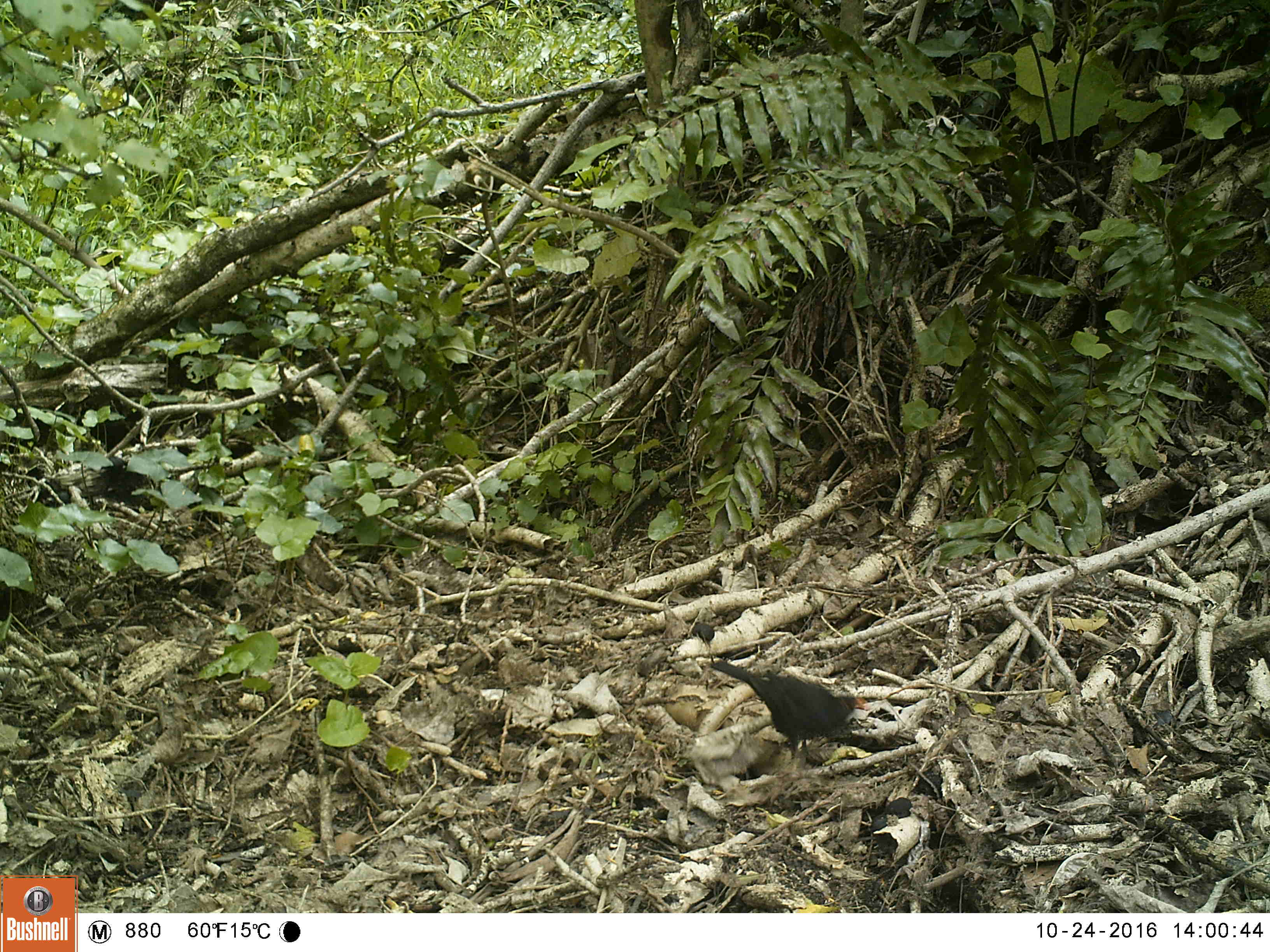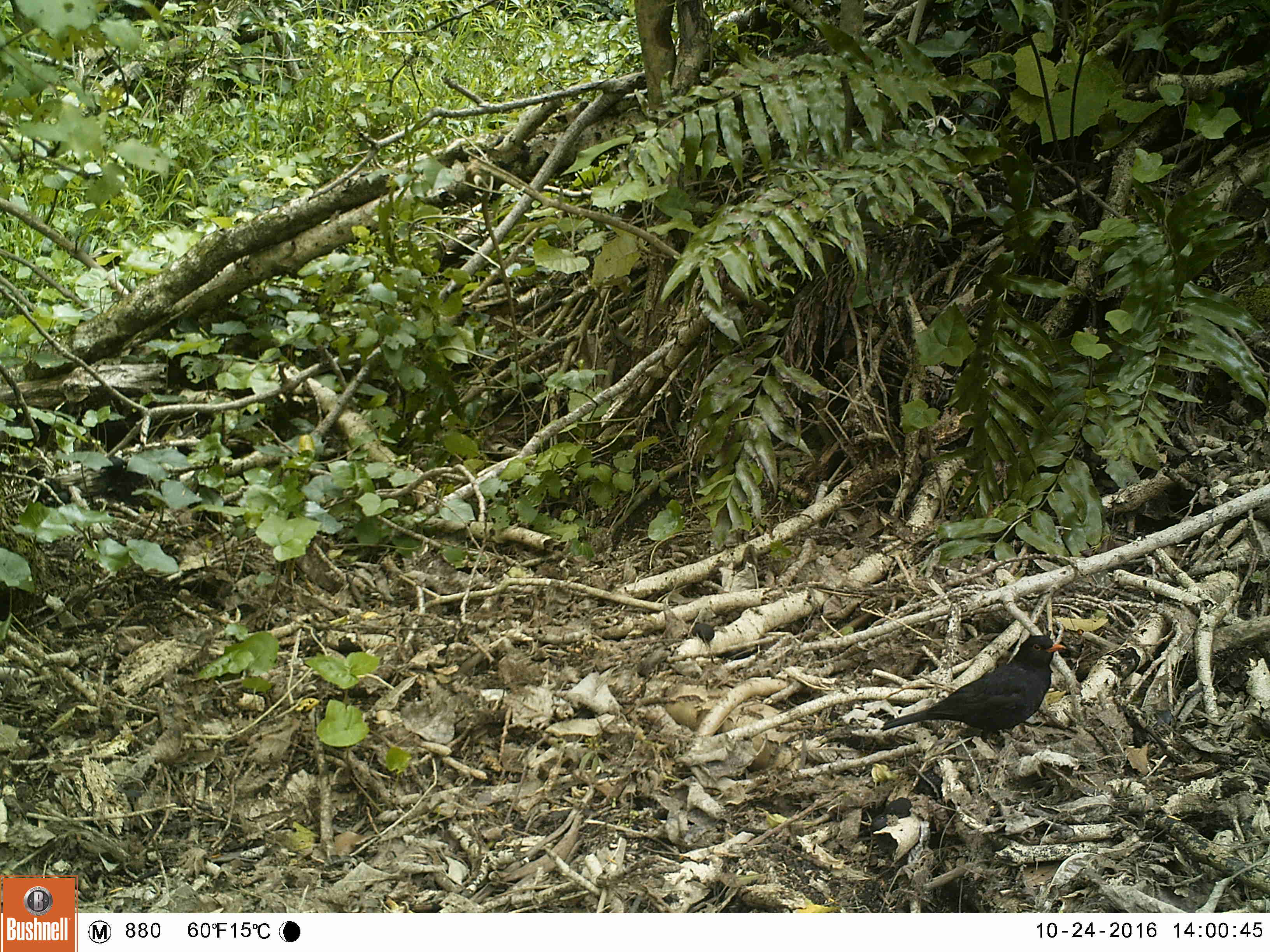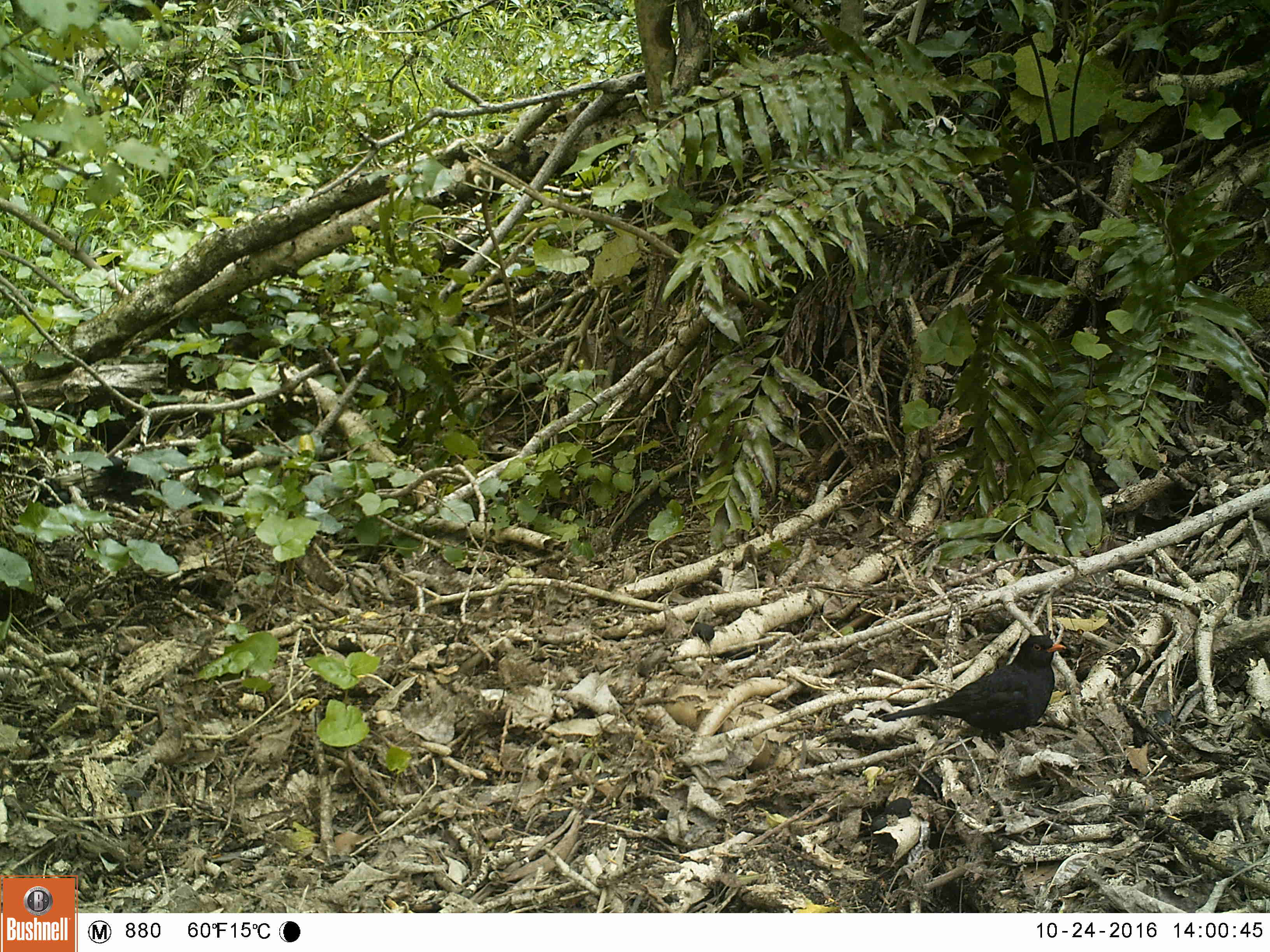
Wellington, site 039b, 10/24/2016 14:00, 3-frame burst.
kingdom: Animalia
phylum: Chordata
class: Aves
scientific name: Aves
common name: bird